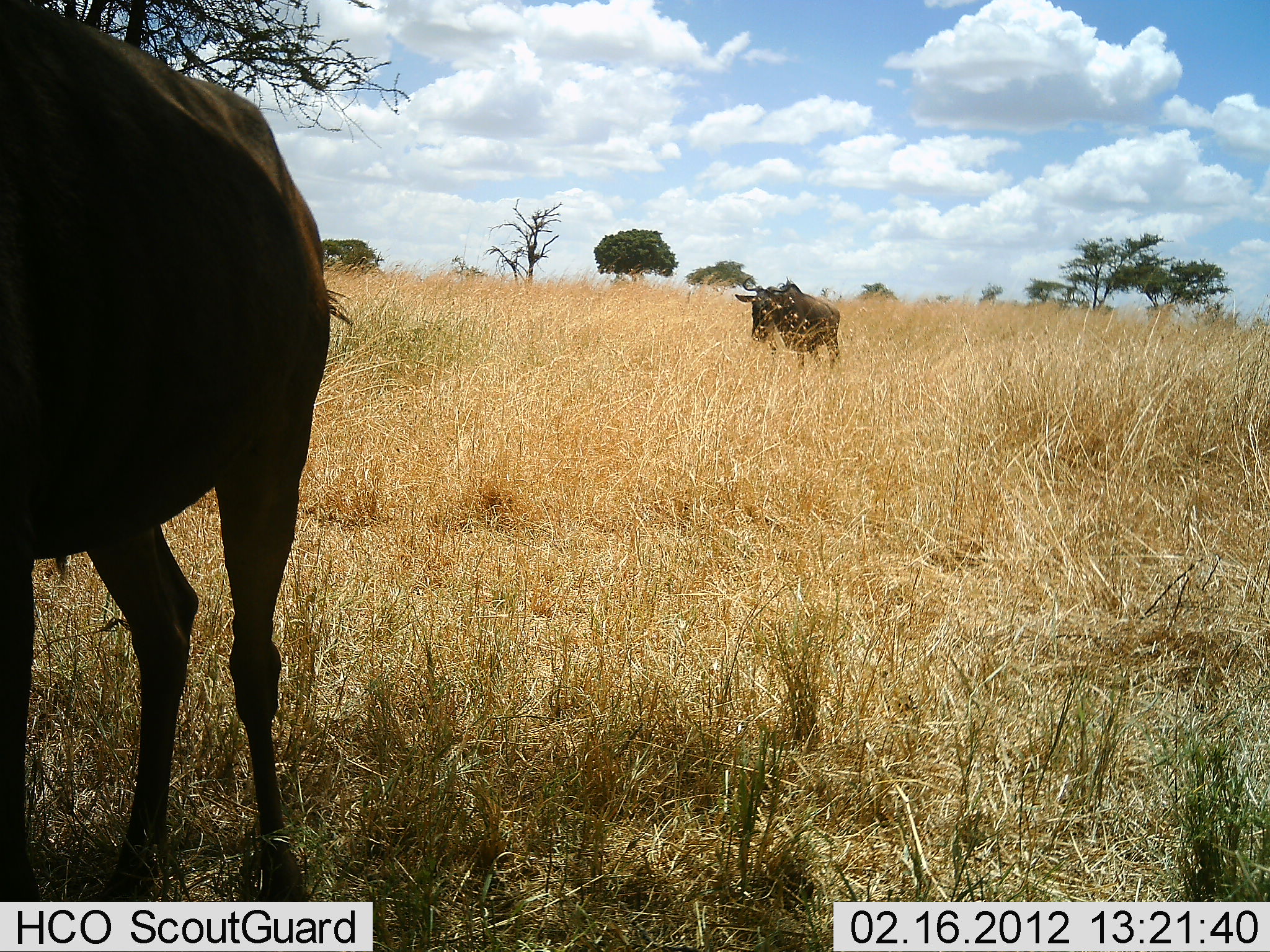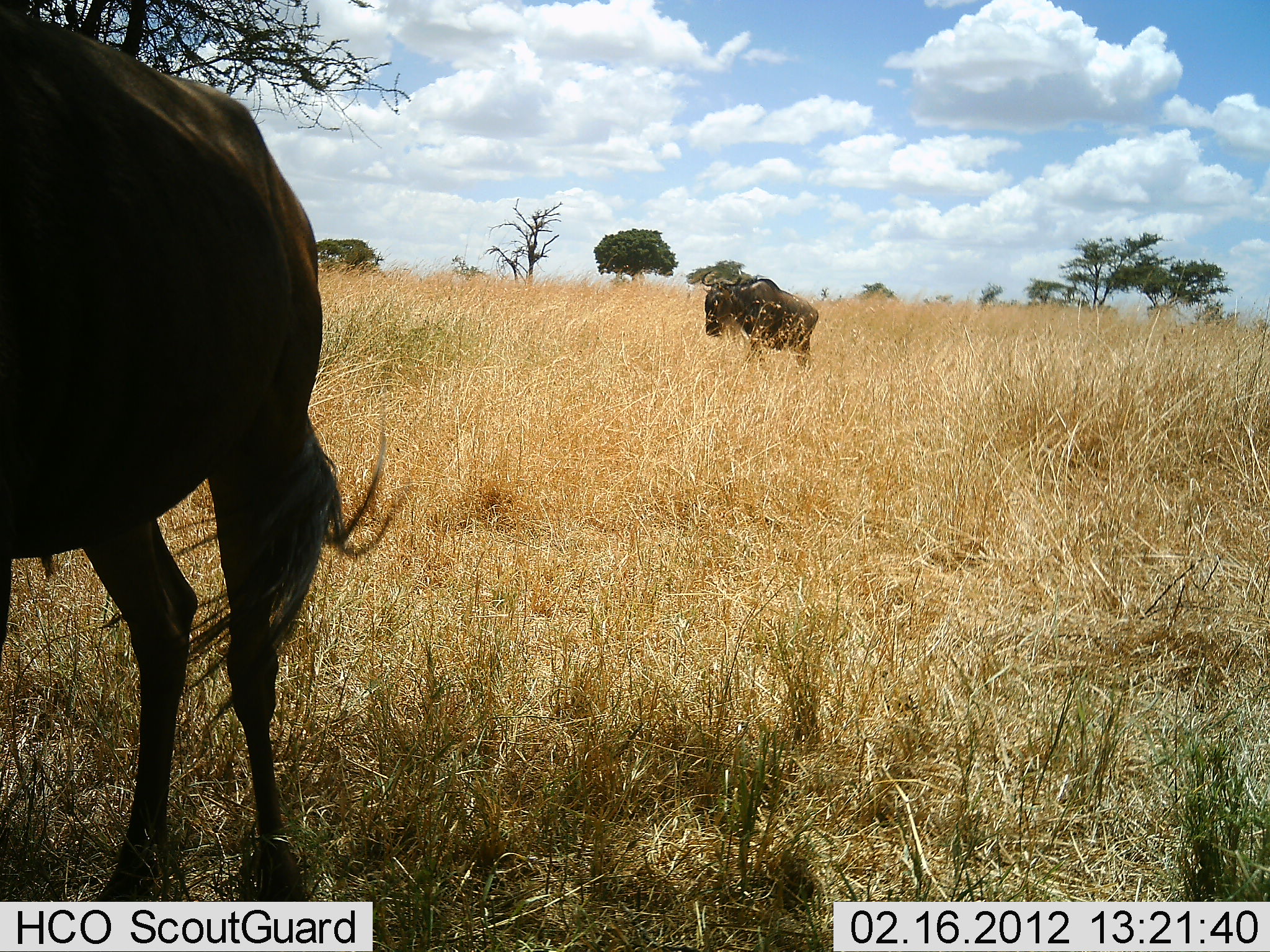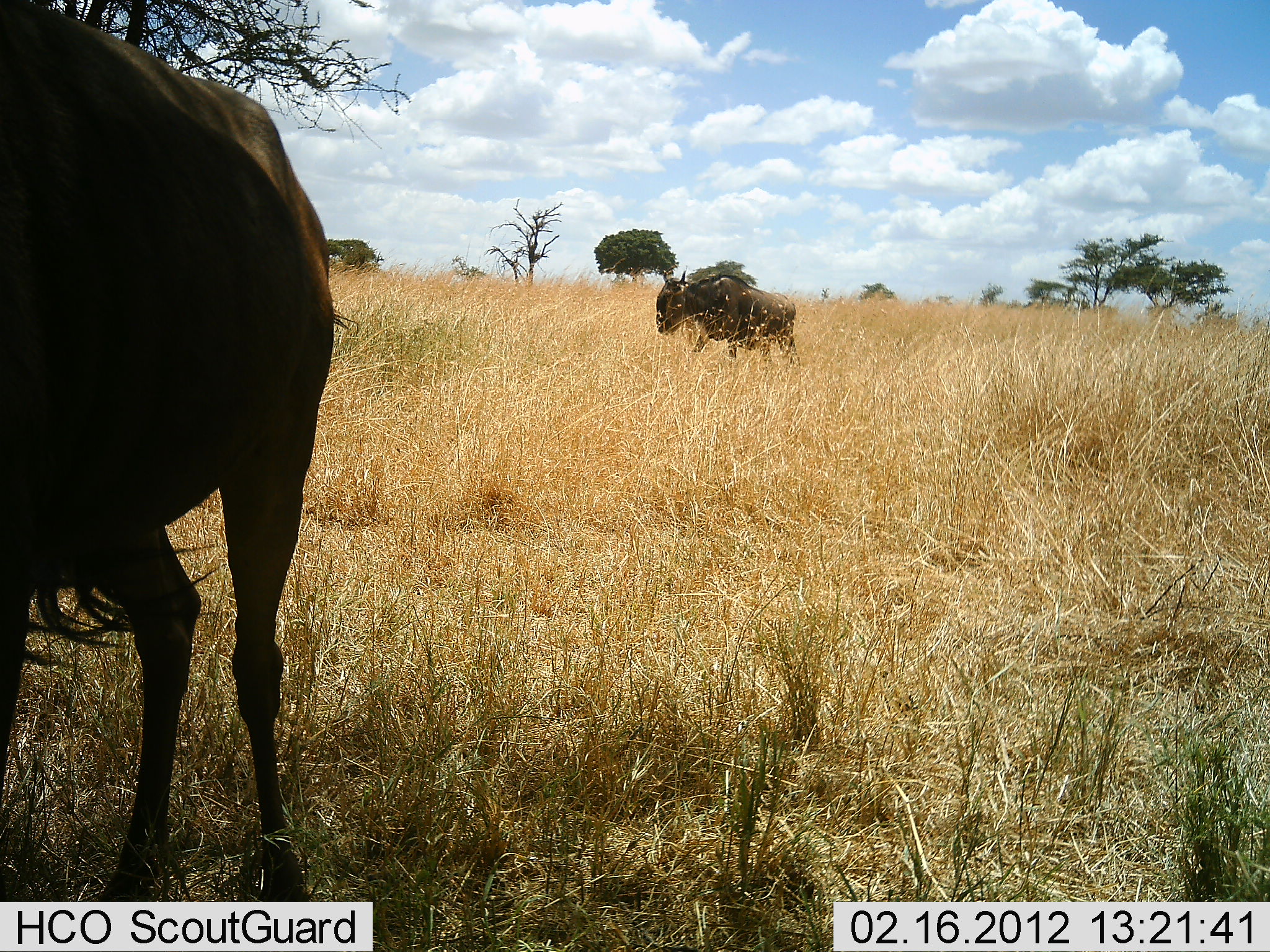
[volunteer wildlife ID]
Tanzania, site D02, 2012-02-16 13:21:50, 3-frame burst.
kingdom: Animalia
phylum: Chordata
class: Mammalia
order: Artiodactyla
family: Bovidae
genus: Connochaetes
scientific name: Connochaetes taurinus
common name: blue wildebeest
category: wildebeest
Wildebeest (blue wildebeest) (Connochaetes taurinus), count 2. Behavior (volunteer vote fractions): standing 82%, resting 0%, moving 86%, interacting 0%. Young present (vote fraction): 0%. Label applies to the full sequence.